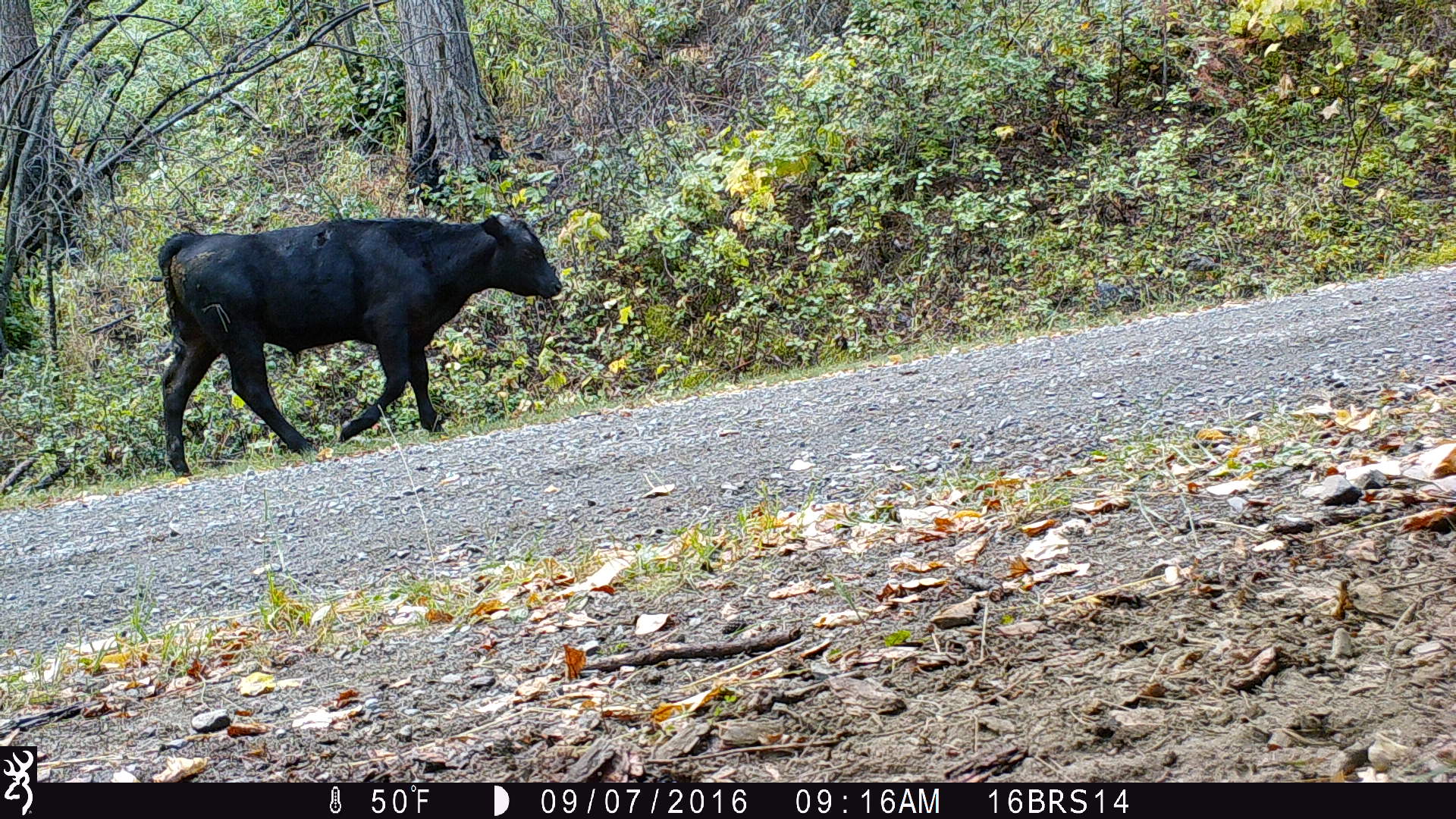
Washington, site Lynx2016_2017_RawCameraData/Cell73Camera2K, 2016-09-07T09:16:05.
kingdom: Animalia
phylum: Chordata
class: Mammalia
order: Artiodactyla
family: Bovidae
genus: Bos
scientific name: Bos taurus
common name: domestic cattle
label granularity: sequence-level